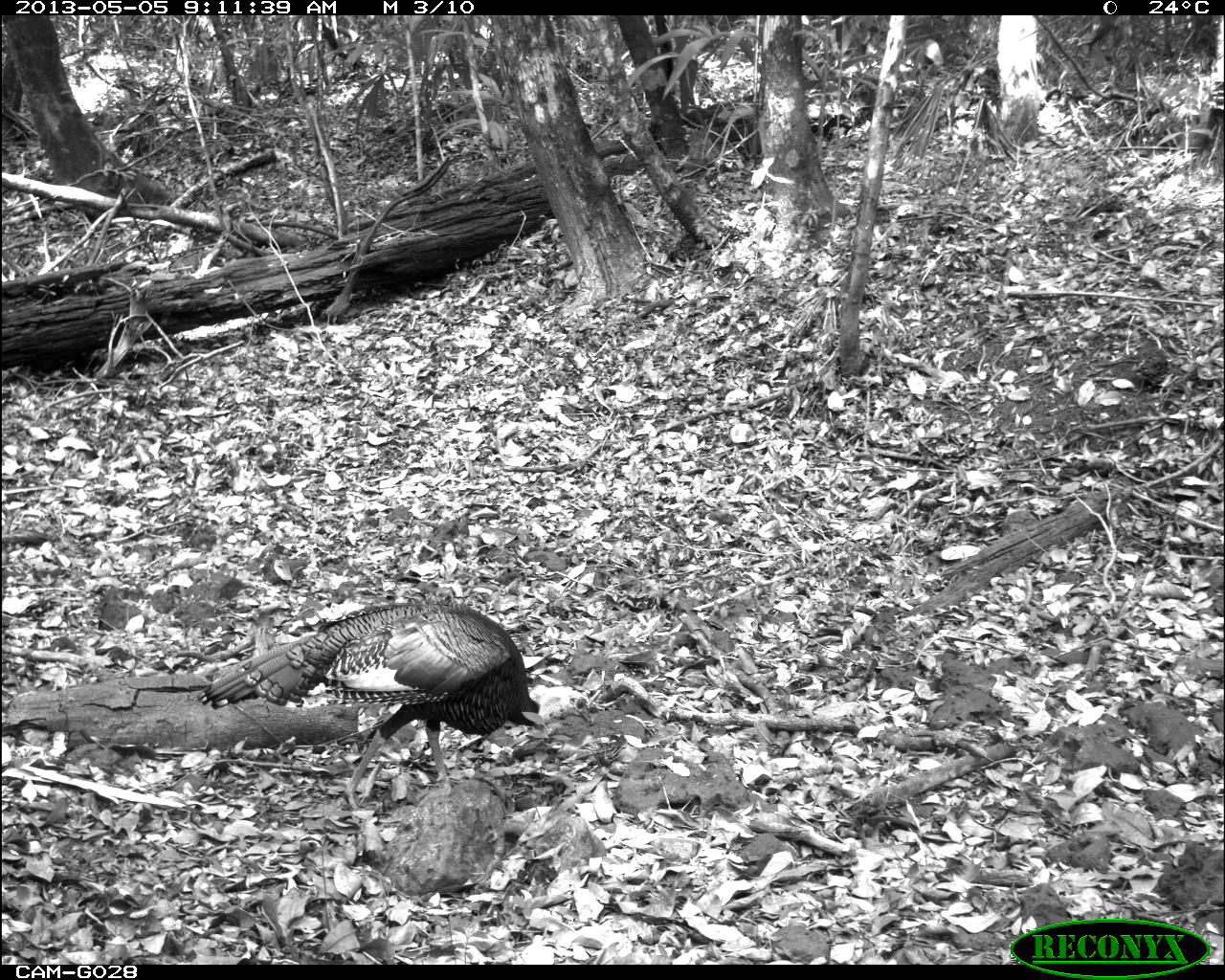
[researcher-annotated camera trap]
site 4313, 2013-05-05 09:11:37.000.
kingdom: Animalia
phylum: Chordata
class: Aves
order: Galliformes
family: Phasianidae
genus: Meleagris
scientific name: Meleagris ocellata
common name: ocellated turkey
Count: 1.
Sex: male.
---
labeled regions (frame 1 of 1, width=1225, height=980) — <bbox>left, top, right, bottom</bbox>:
meleagris ocellata: <bbox>194, 599, 592, 810</bbox>